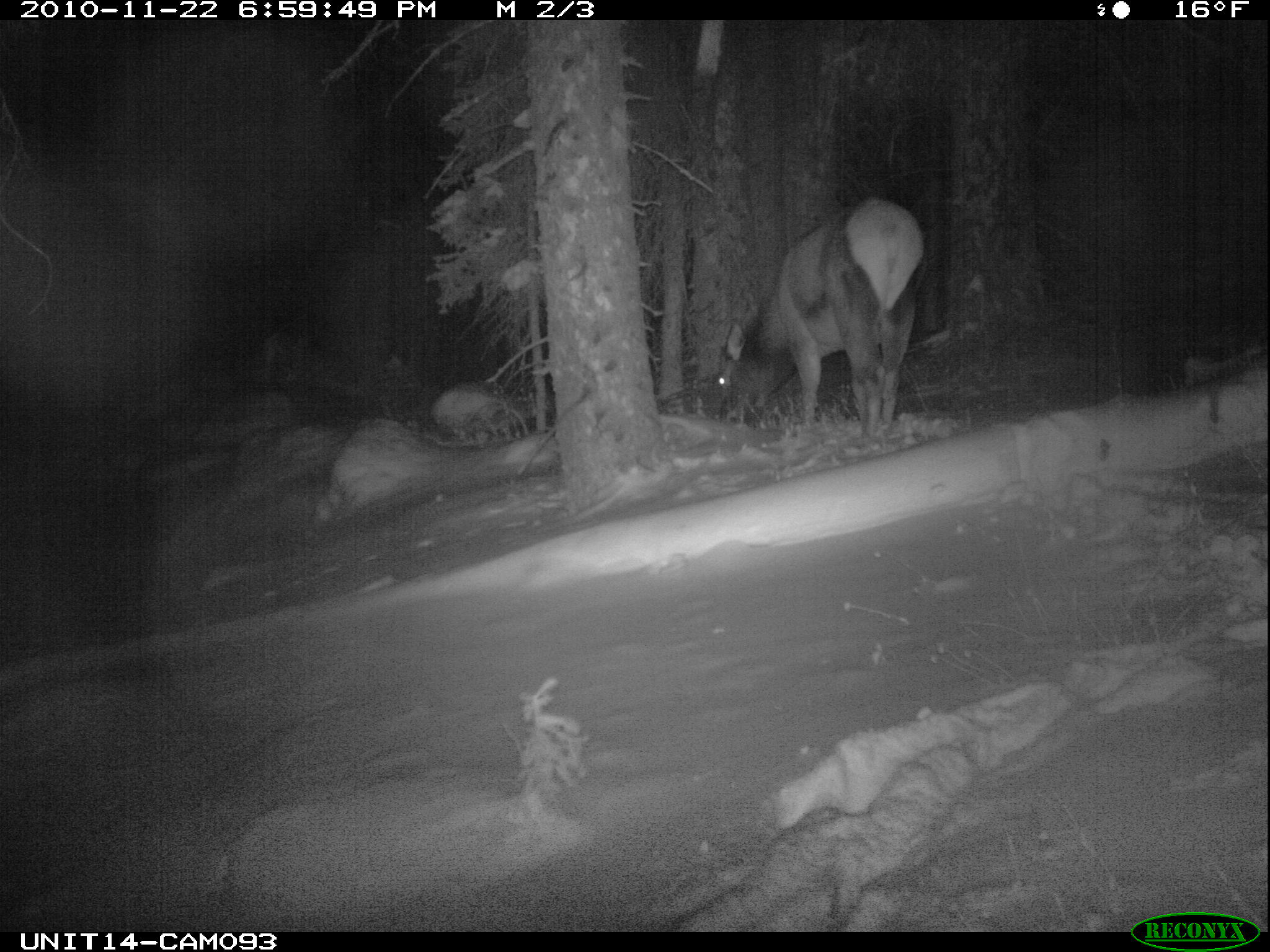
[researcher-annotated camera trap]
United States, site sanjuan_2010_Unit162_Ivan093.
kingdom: Animalia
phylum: Chordata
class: Mammalia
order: Artiodactyla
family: Cervidae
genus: Cervus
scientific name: Cervus elaphus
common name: red deer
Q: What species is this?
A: Cervus elaphus (red deer).